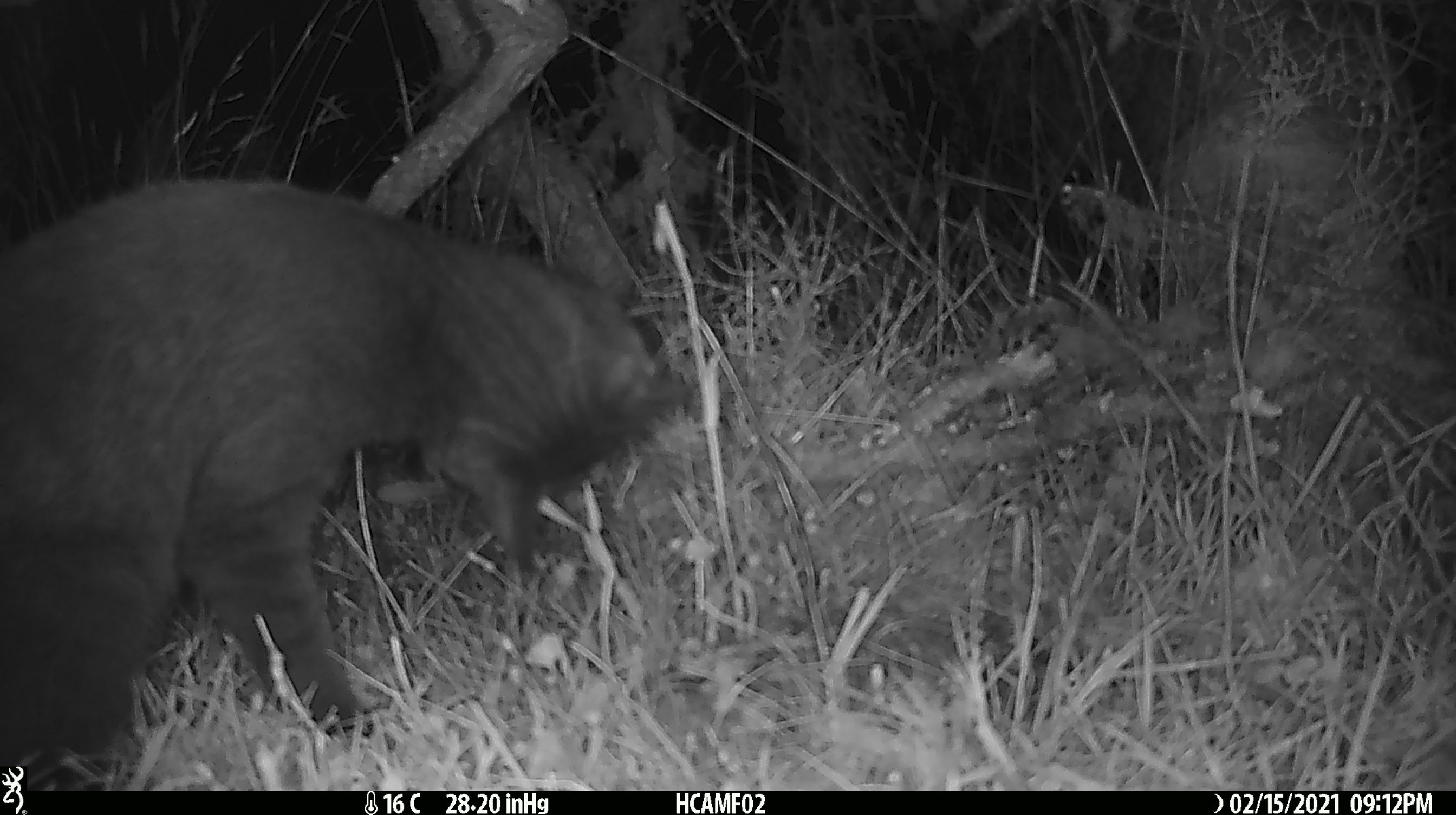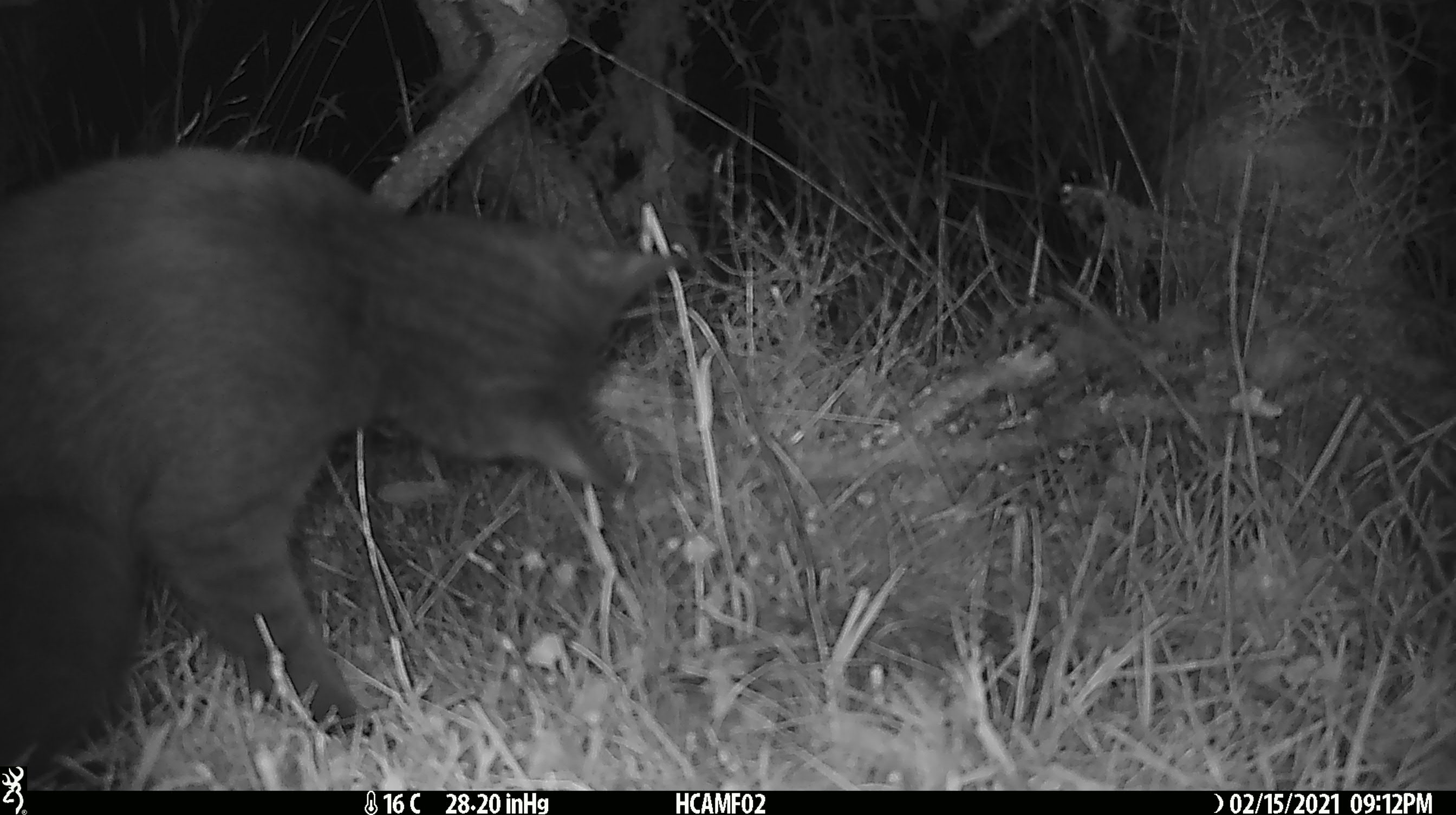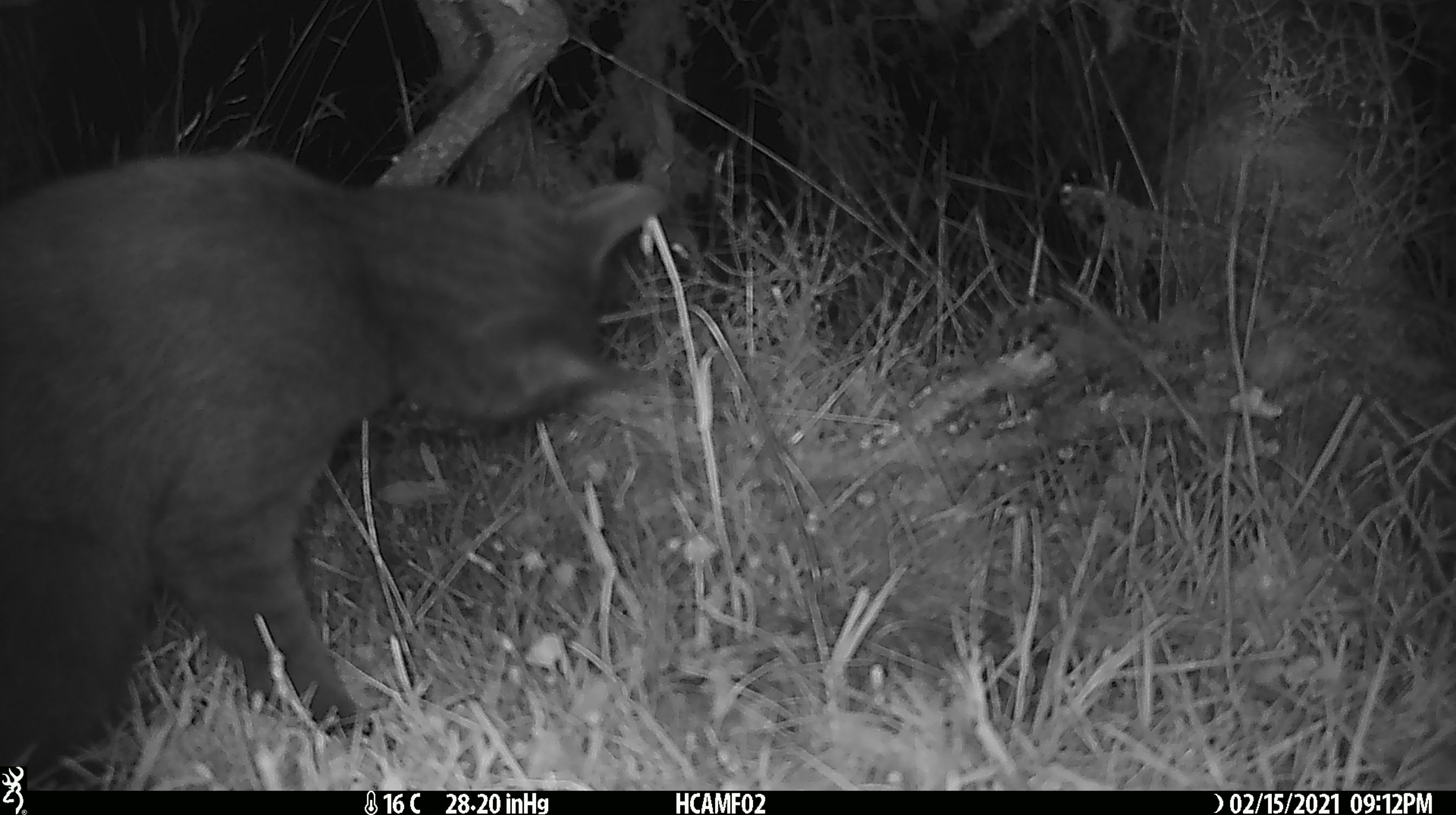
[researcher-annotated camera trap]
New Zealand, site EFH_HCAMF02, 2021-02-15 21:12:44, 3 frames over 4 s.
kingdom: Animalia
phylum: Chordata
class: Mammalia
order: Carnivora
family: Felidae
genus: Felis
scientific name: Felis catus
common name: domestic cat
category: cat